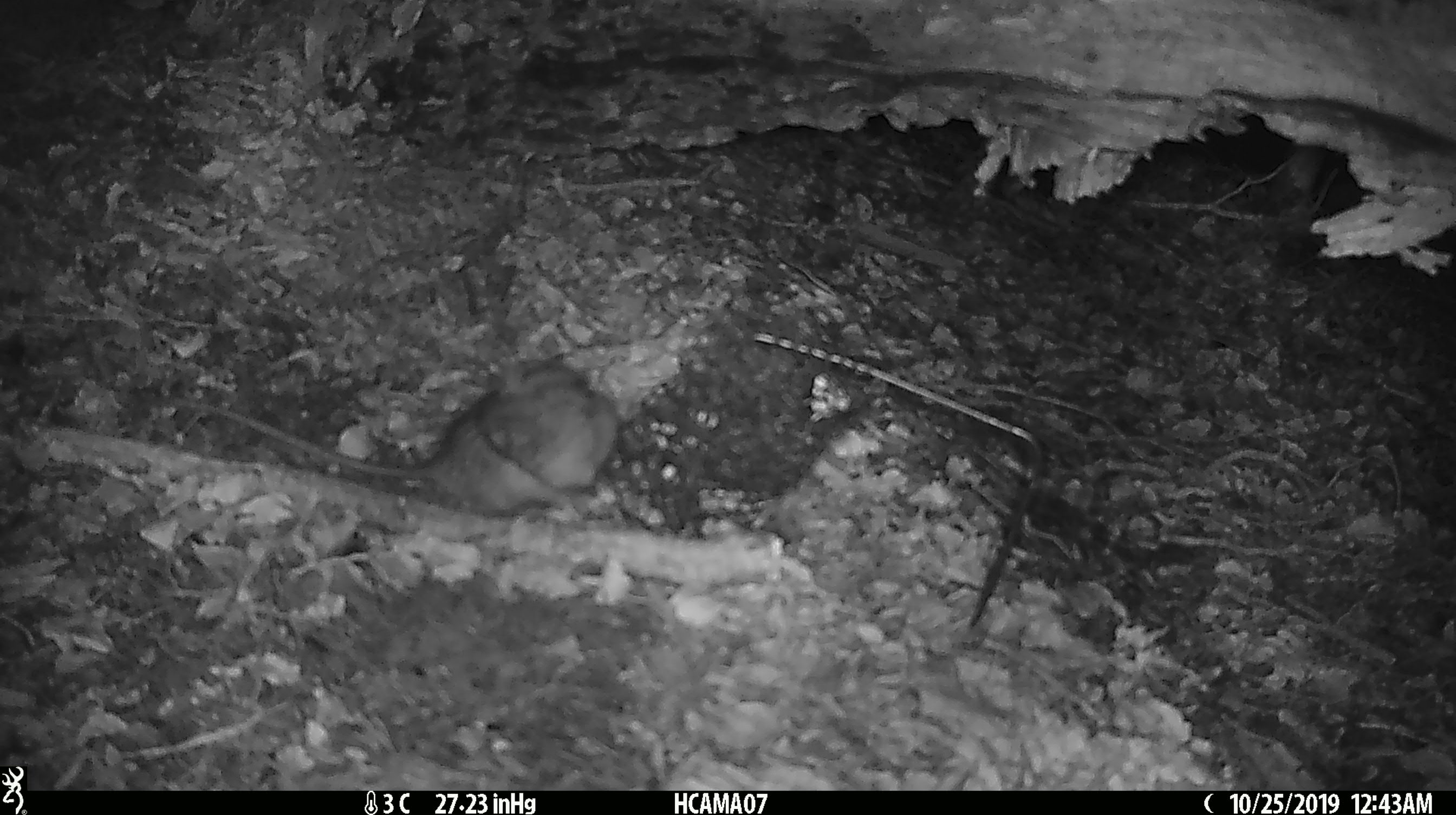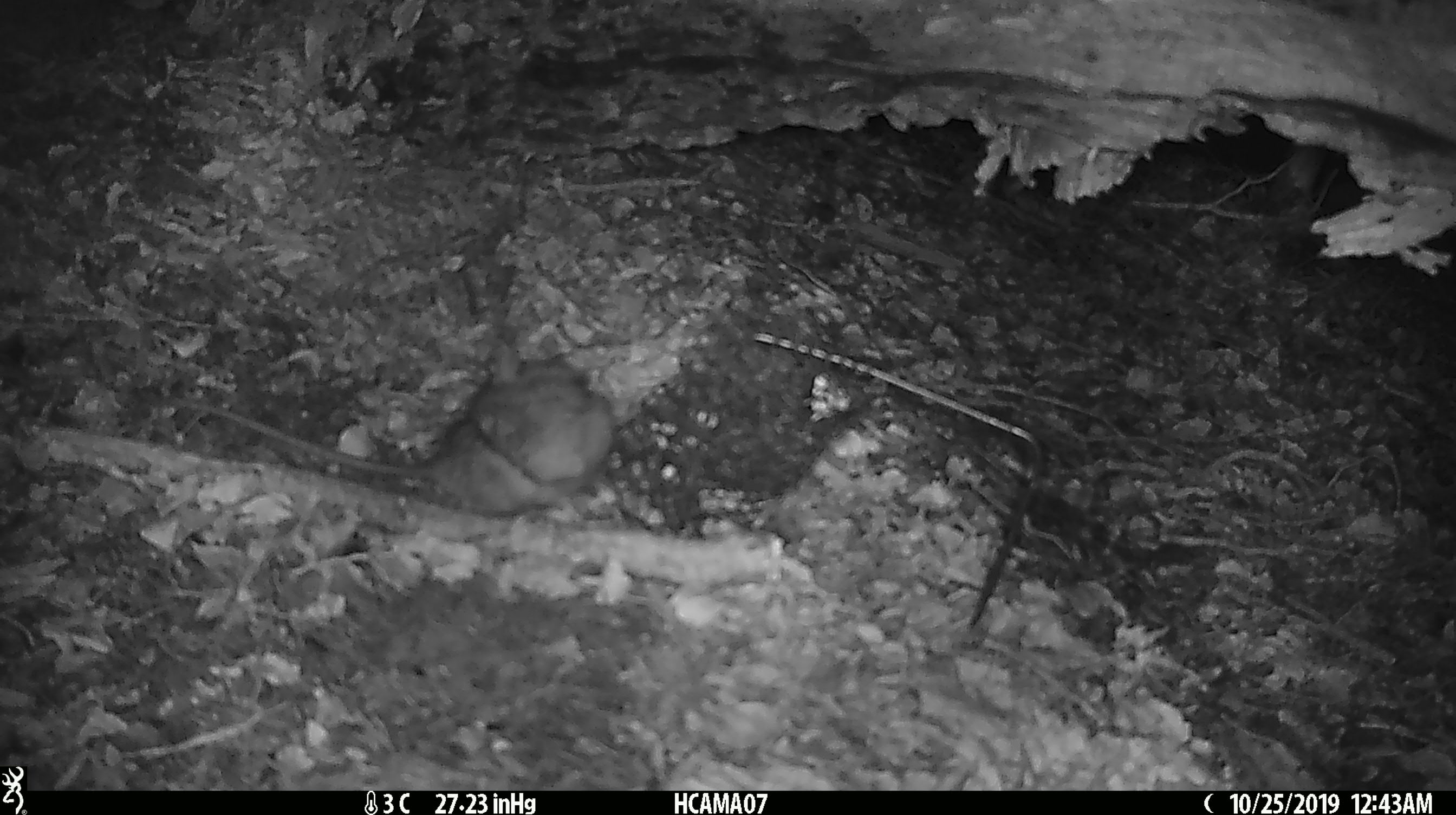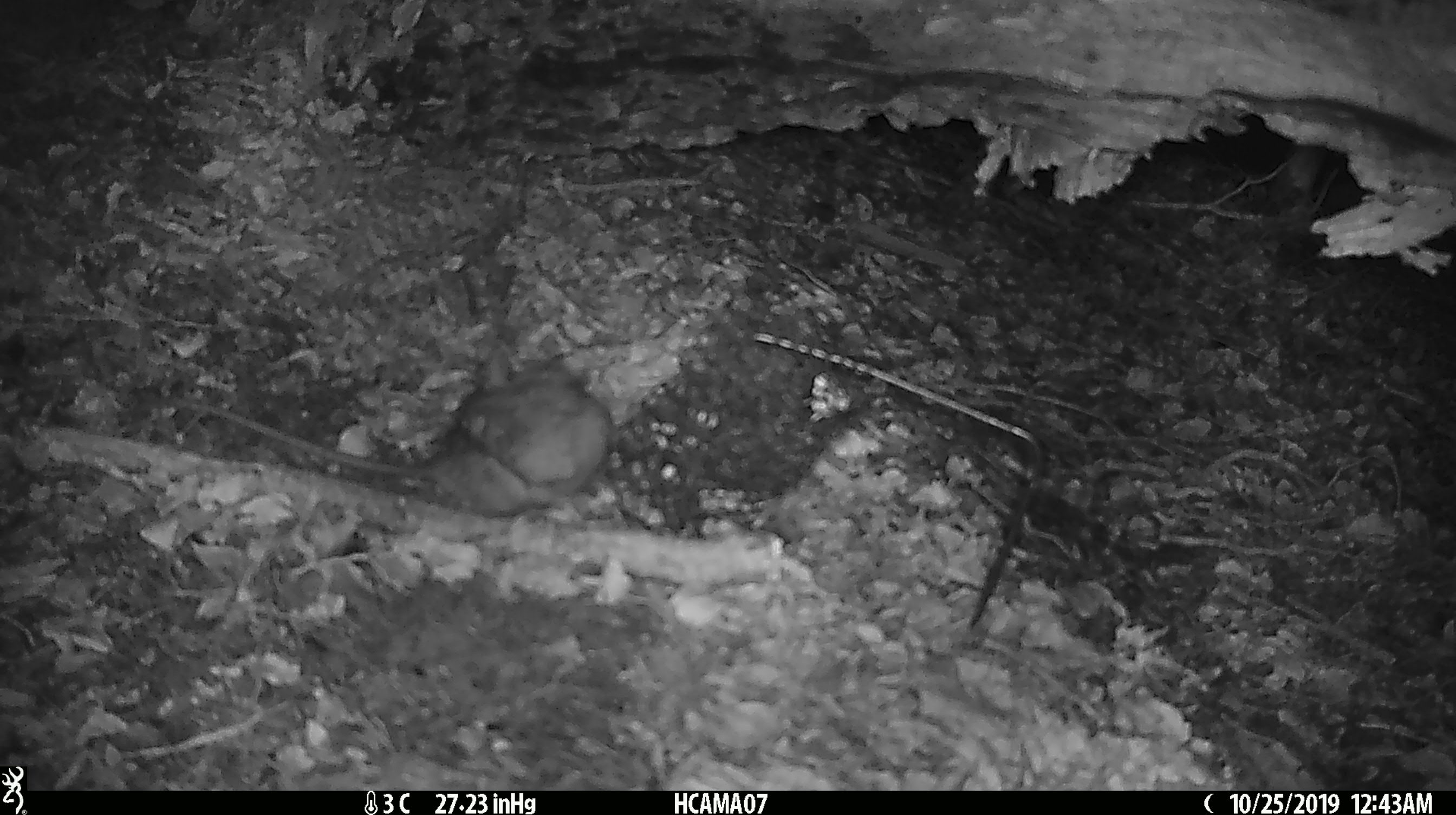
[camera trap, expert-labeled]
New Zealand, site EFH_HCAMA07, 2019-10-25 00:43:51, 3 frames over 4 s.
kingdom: Animalia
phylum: Chordata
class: Mammalia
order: Rodentia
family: Muridae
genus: Rattus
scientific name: Rattus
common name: rat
Rat (Rattus).